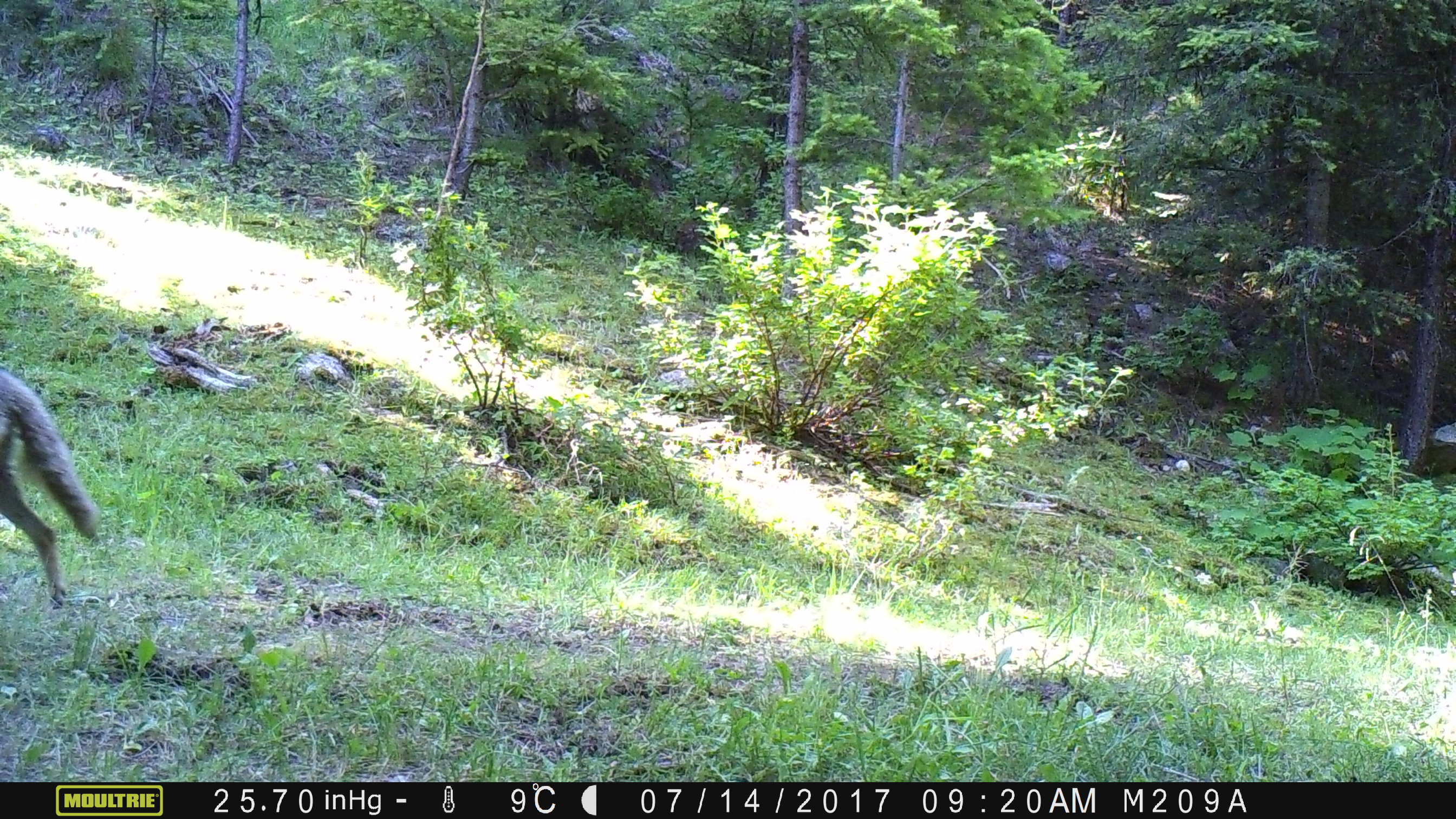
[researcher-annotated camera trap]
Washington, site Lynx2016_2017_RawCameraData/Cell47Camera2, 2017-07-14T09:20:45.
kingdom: Animalia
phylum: Chordata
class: Mammalia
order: Carnivora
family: Canidae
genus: Canis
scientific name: Canis latrans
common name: coyote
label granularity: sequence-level